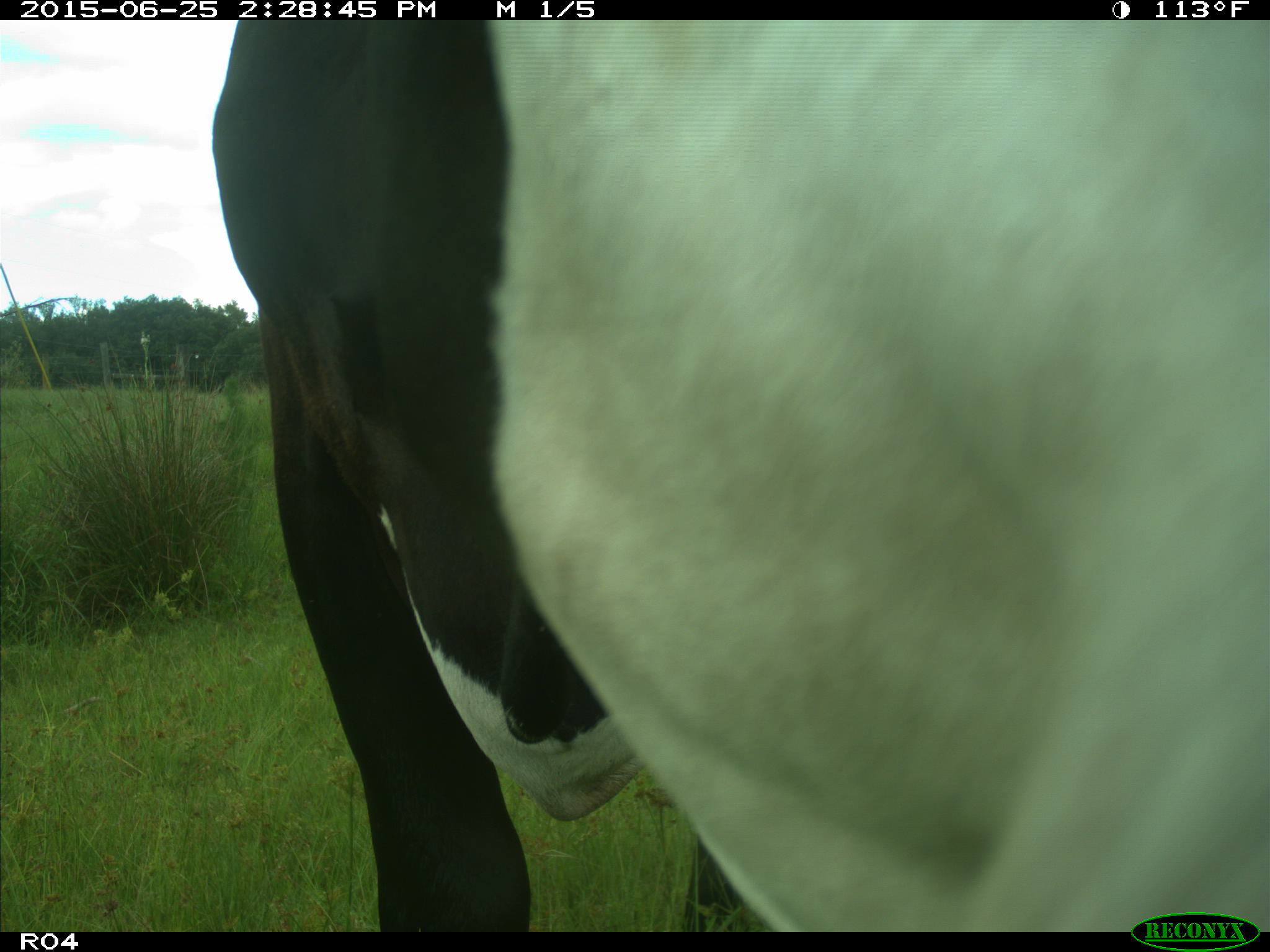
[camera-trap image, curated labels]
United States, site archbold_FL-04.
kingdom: Animalia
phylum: Chordata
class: Mammalia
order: Artiodactyla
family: Bovidae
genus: Bos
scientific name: Bos taurus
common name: domestic cow